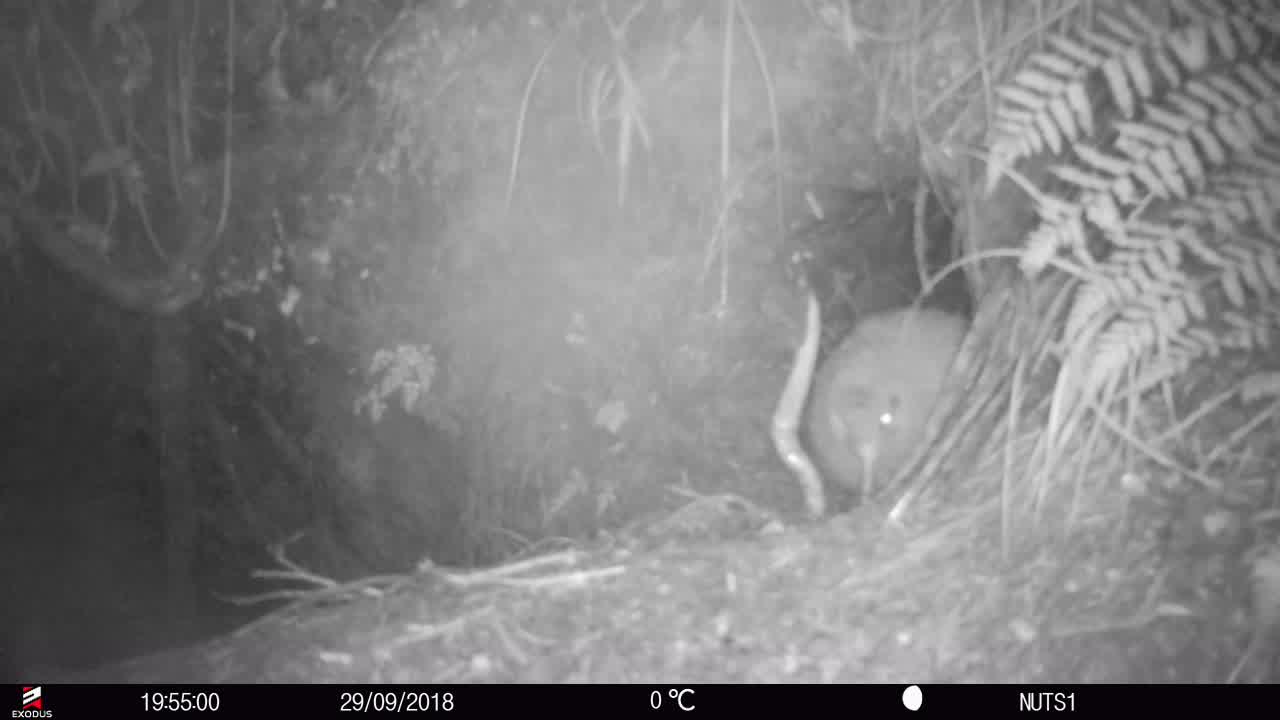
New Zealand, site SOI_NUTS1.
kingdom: Animalia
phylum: Chordata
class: Aves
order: Apterygiformes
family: Apterygidae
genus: Apteryx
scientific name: Apteryx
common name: kiwi